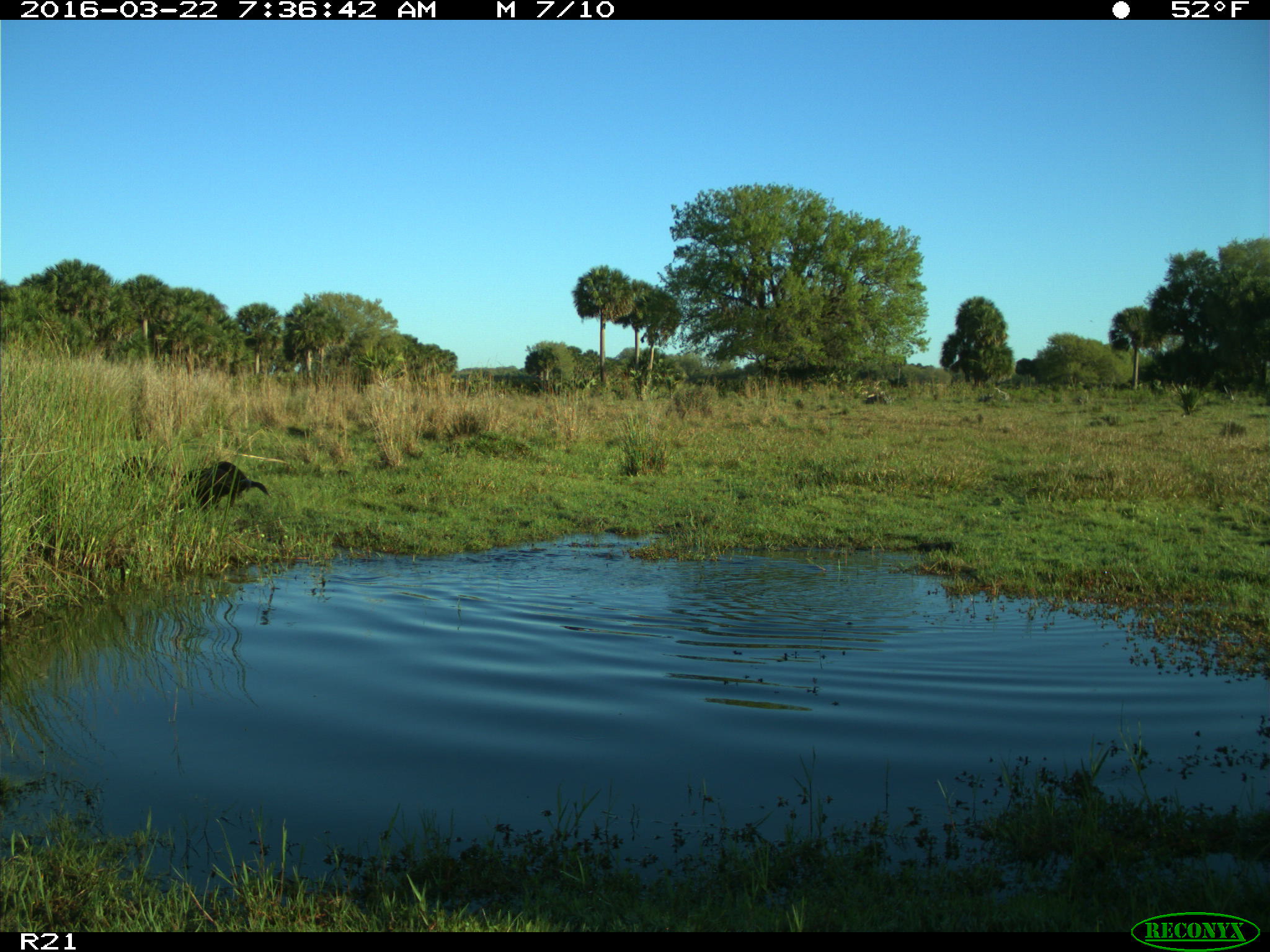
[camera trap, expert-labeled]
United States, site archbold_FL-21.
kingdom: Animalia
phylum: Chordata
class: Mammalia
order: Carnivora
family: Mustelidae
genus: Lontra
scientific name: Lontra canadensis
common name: north american river otter